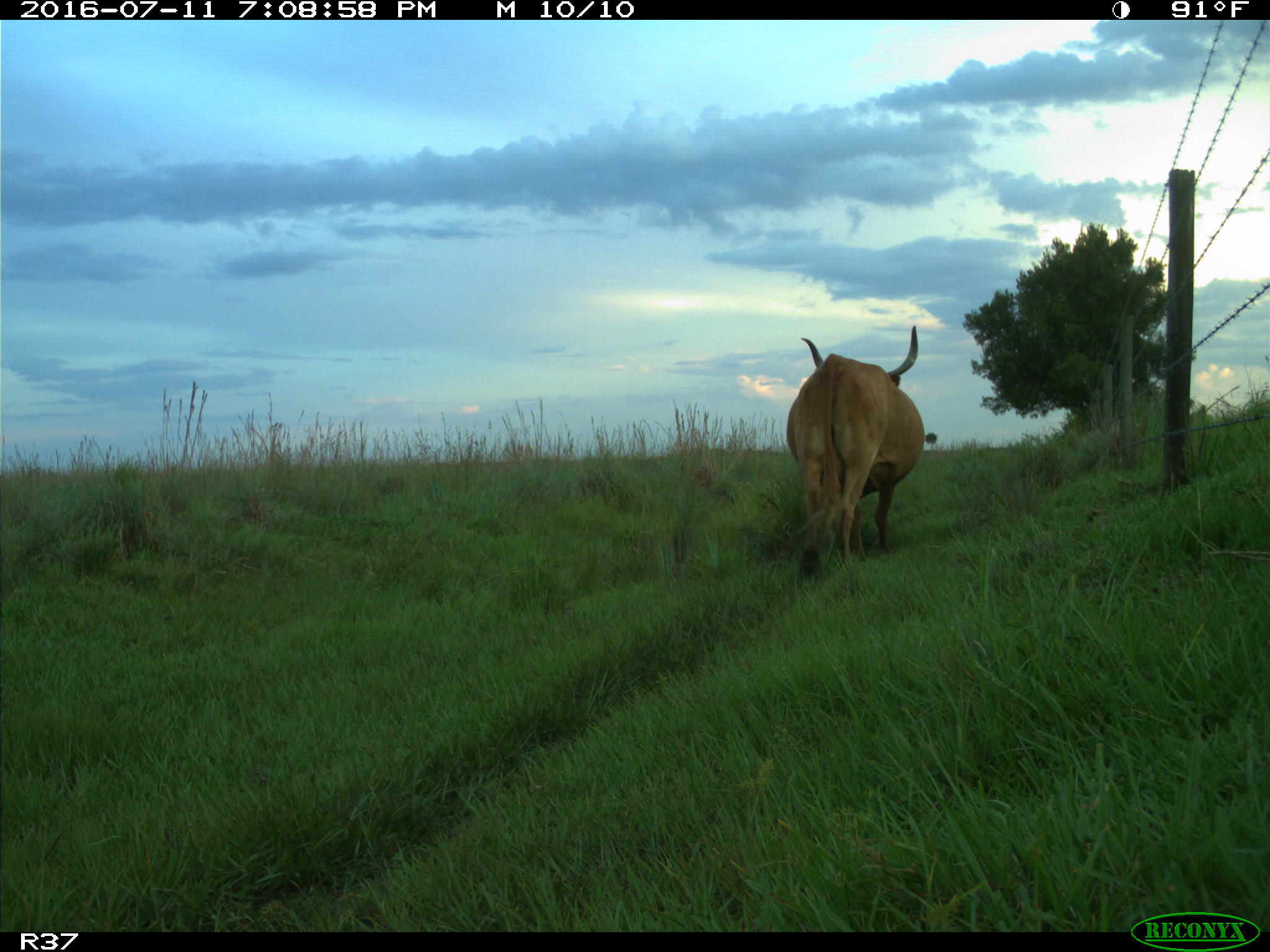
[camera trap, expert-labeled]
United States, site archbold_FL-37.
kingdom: Animalia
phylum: Chordata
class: Mammalia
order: Artiodactyla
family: Bovidae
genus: Bos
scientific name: Bos taurus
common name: domestic cow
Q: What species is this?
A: Bos taurus (domestic cow).